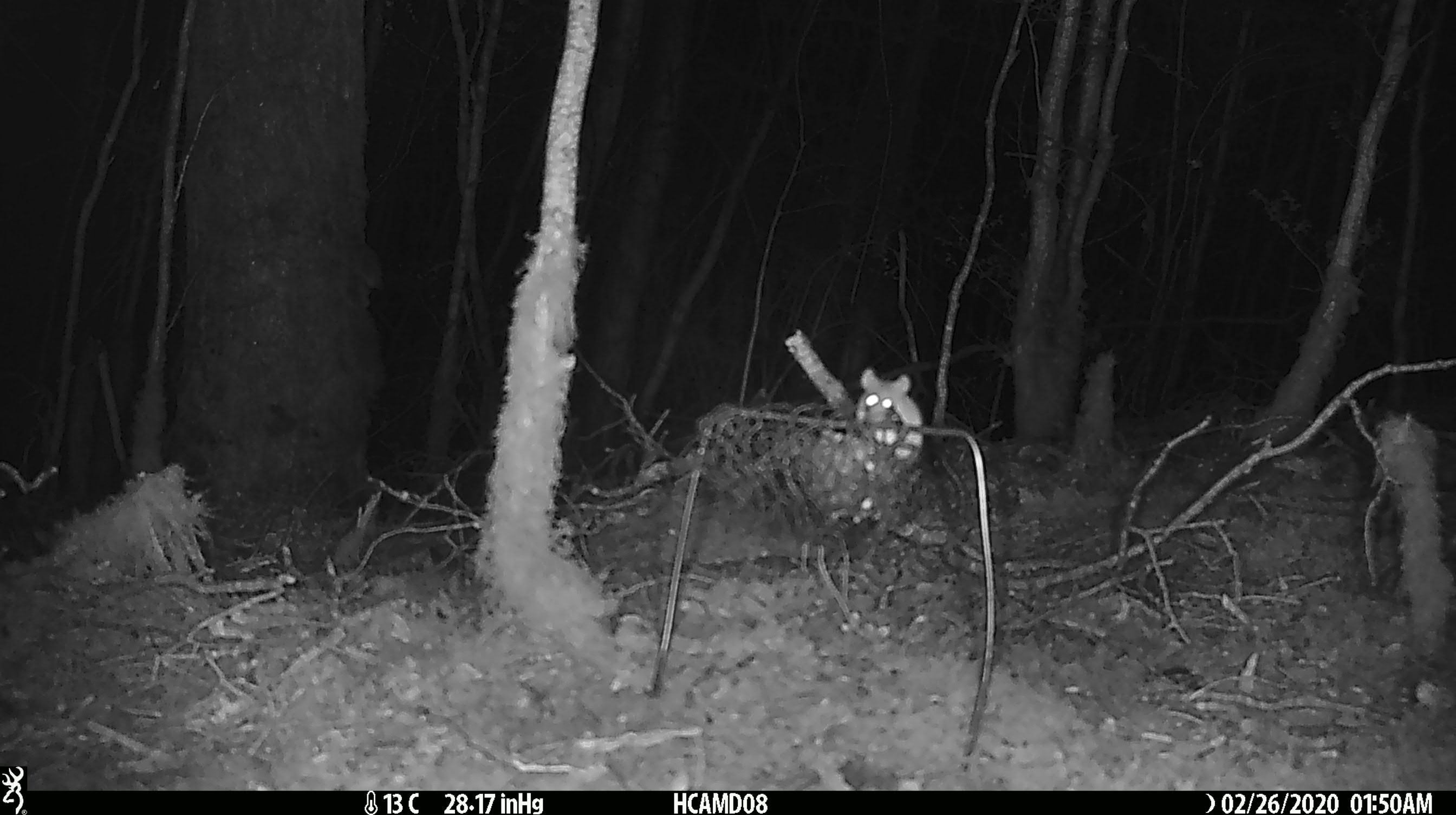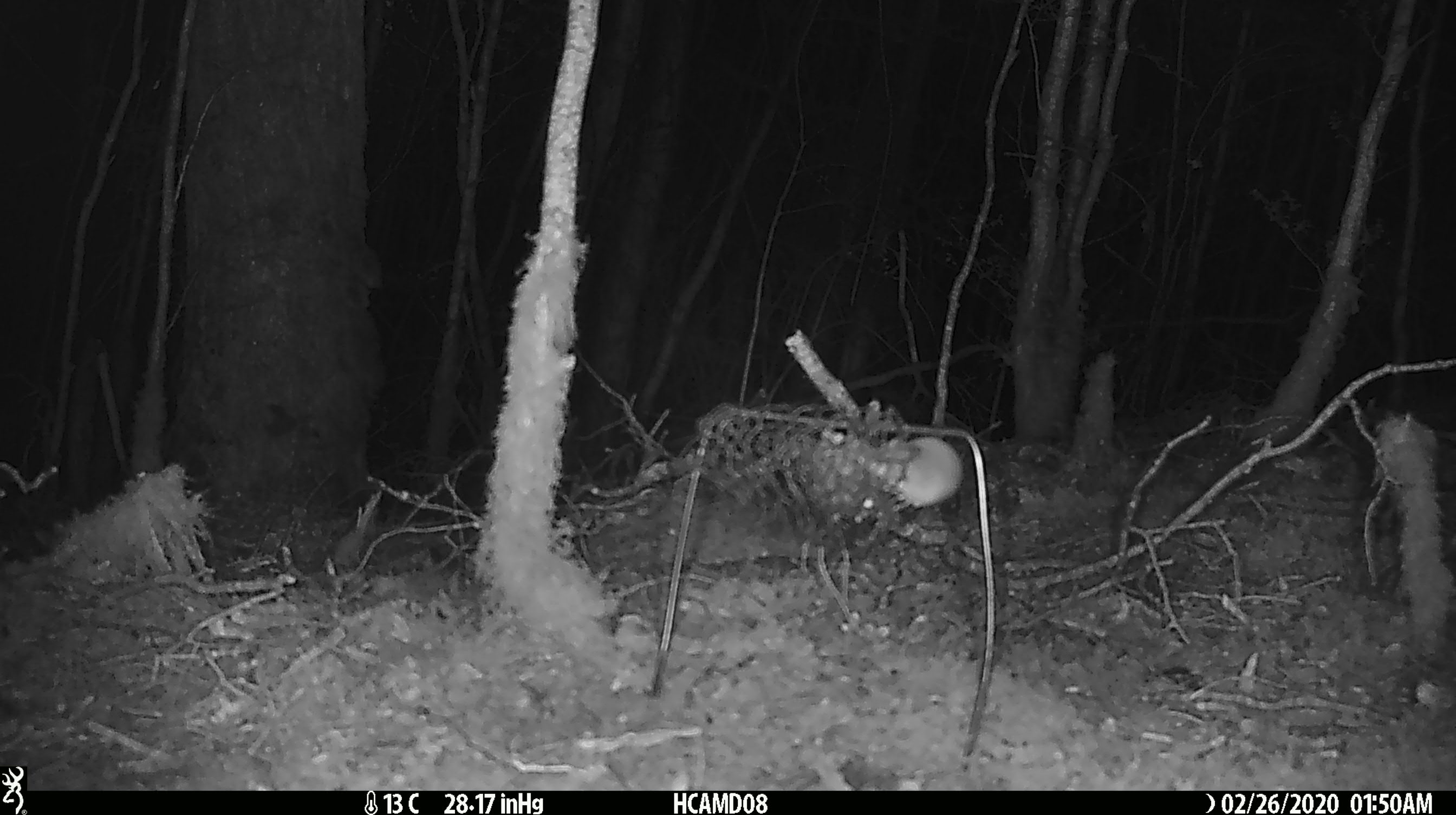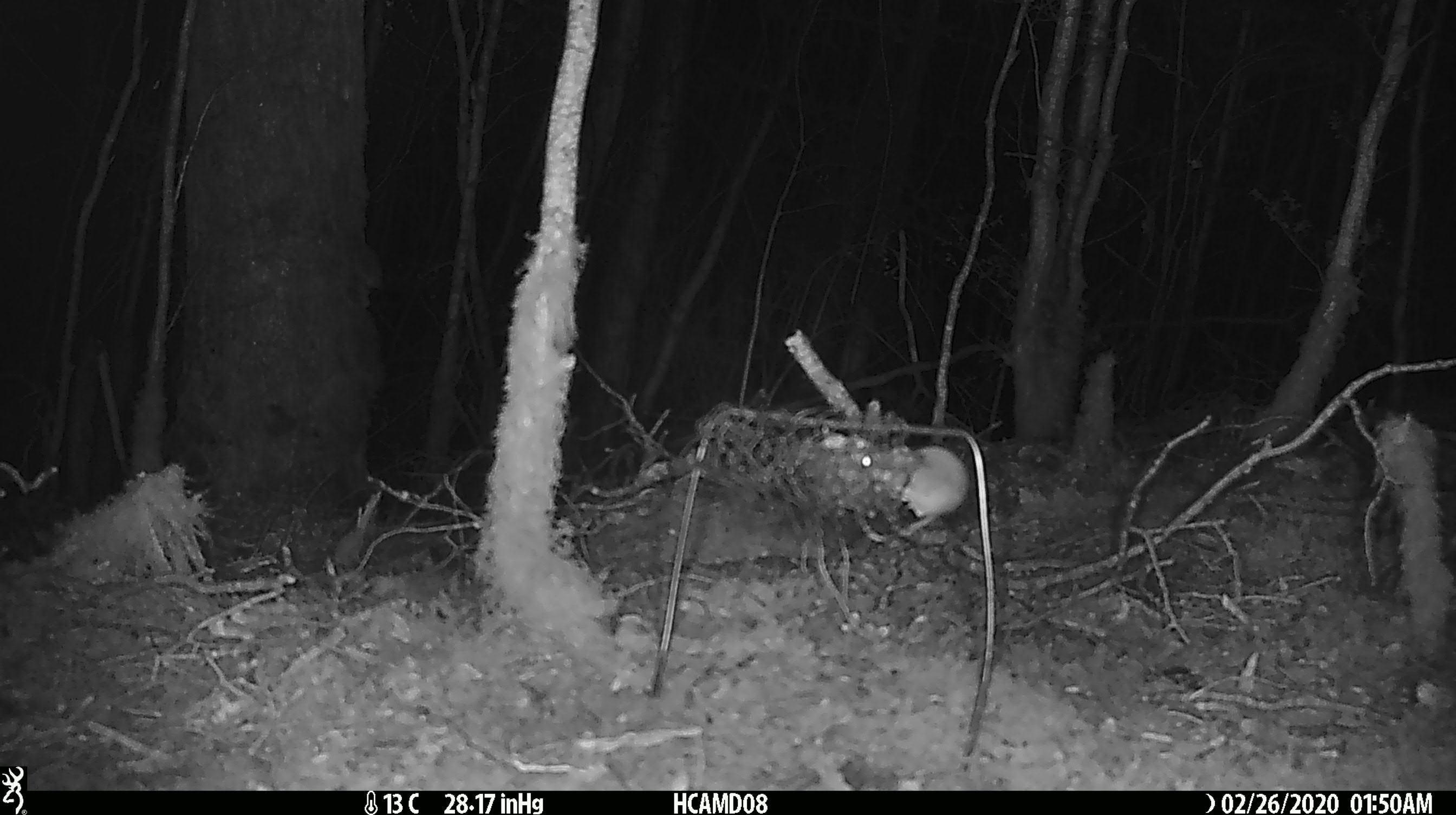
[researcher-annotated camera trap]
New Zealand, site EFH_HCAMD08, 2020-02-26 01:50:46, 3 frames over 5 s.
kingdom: Animalia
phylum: Chordata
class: Mammalia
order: Rodentia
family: Muridae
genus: Mus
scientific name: Mus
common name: mouse